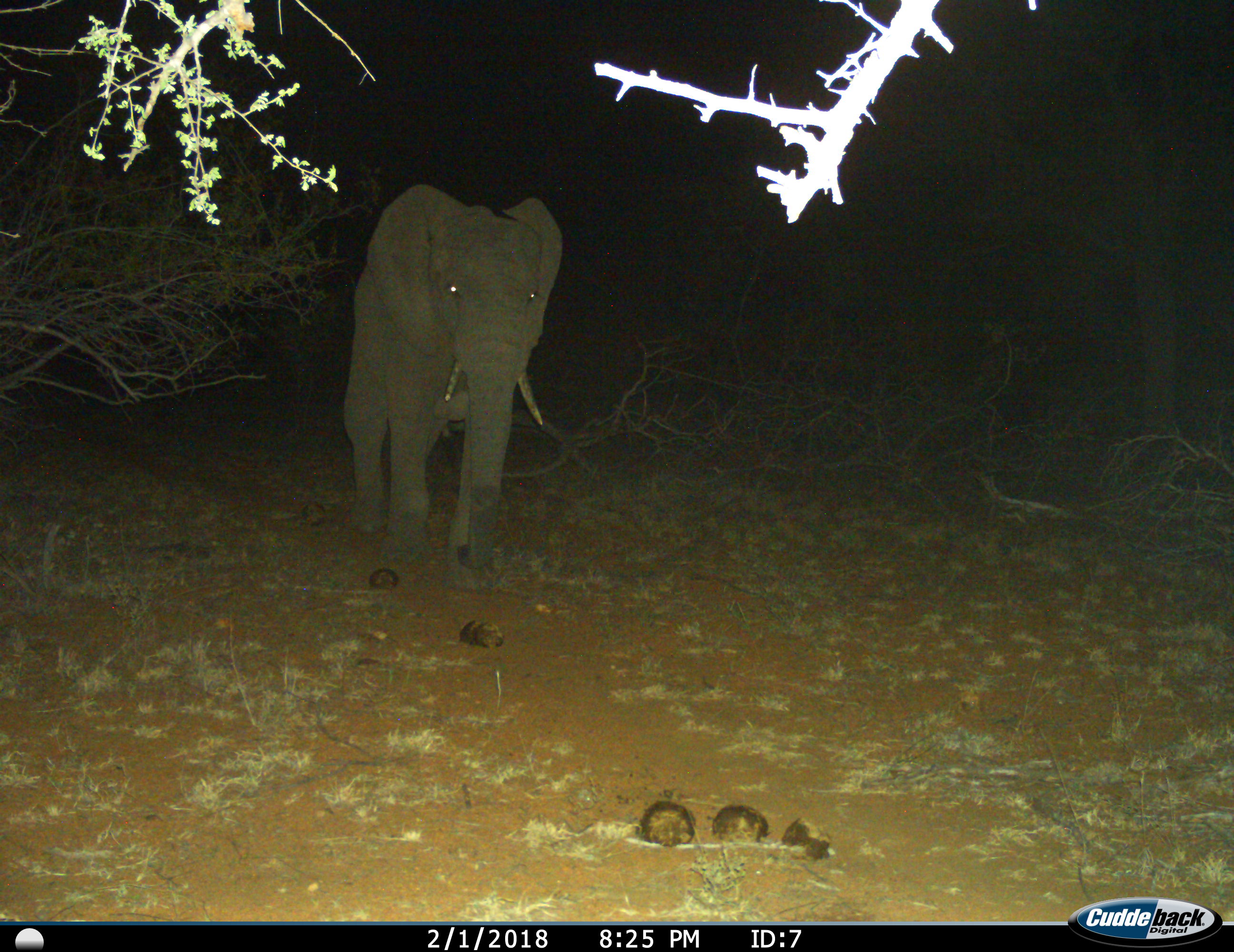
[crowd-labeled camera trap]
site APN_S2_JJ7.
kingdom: Animalia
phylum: Chordata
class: Mammalia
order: Proboscidea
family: Elephantidae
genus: Loxodonta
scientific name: Loxodonta africana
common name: african bush elephant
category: elephant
Elephant (african bush elephant) (Loxodonta africana), count 1. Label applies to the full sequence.